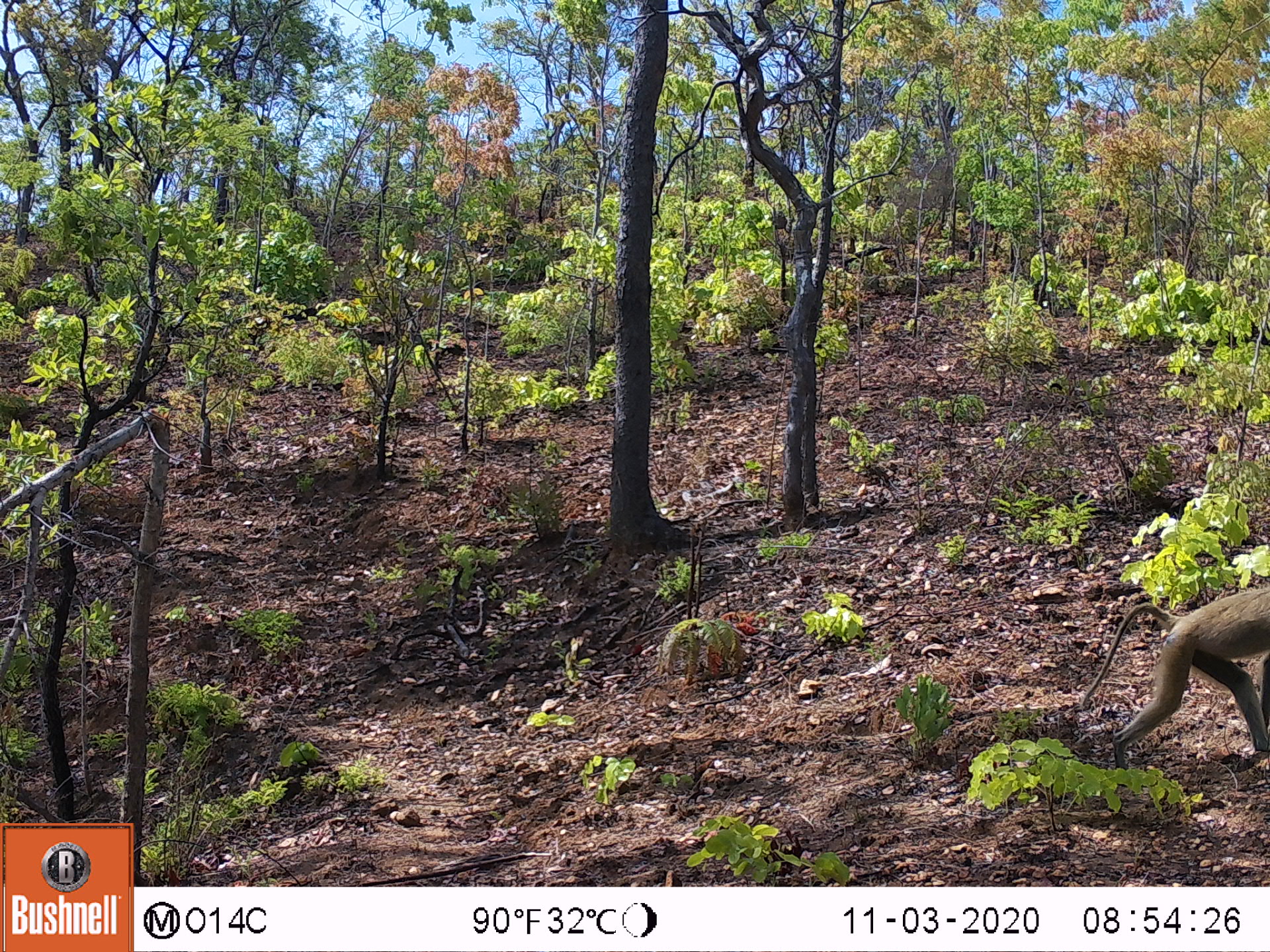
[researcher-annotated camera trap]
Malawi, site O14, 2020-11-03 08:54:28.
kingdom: Animalia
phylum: Chordata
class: Mammalia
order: Primates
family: Cercopithecidae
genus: Papio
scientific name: Papio cynocephalus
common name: yellow baboon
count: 1